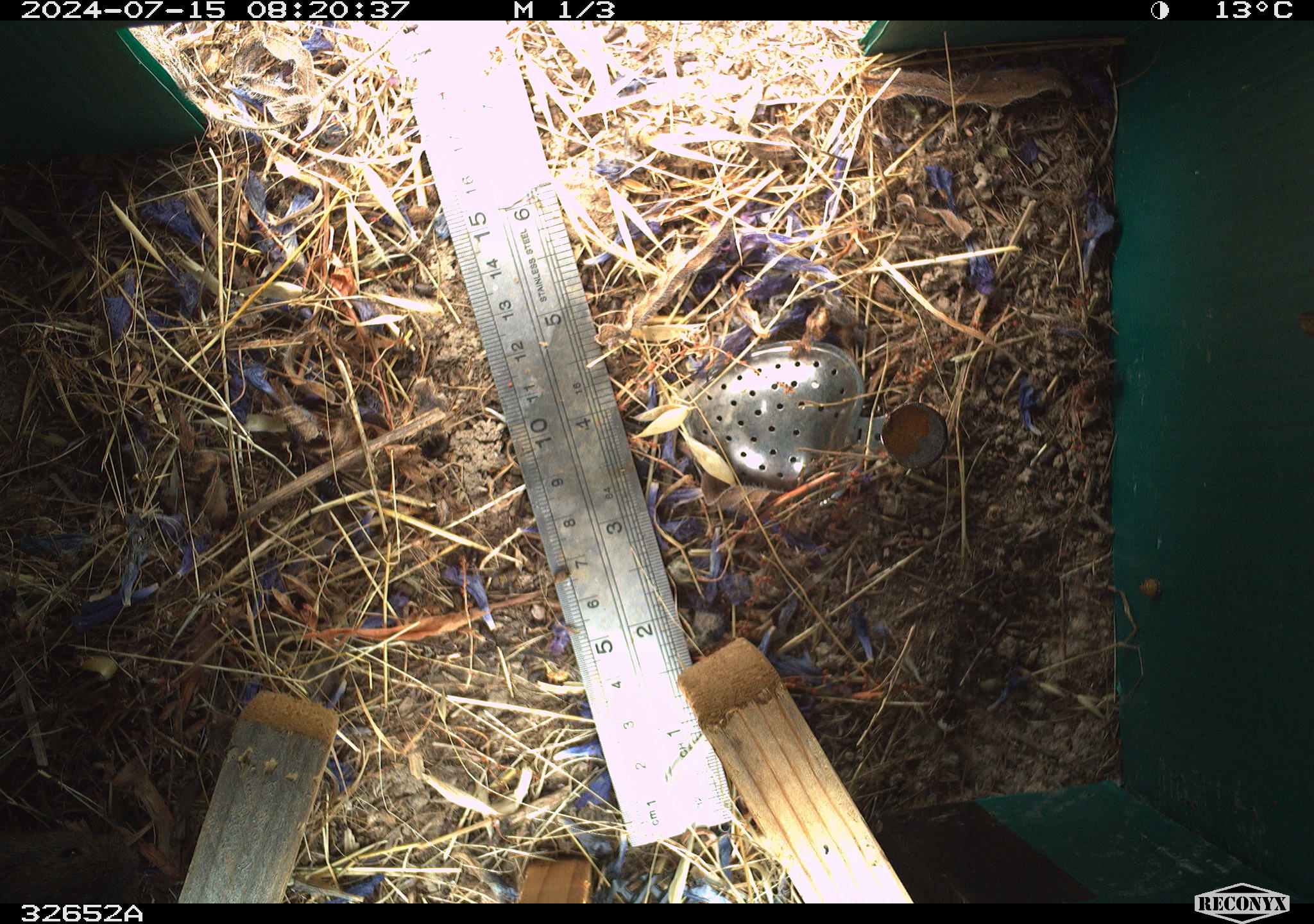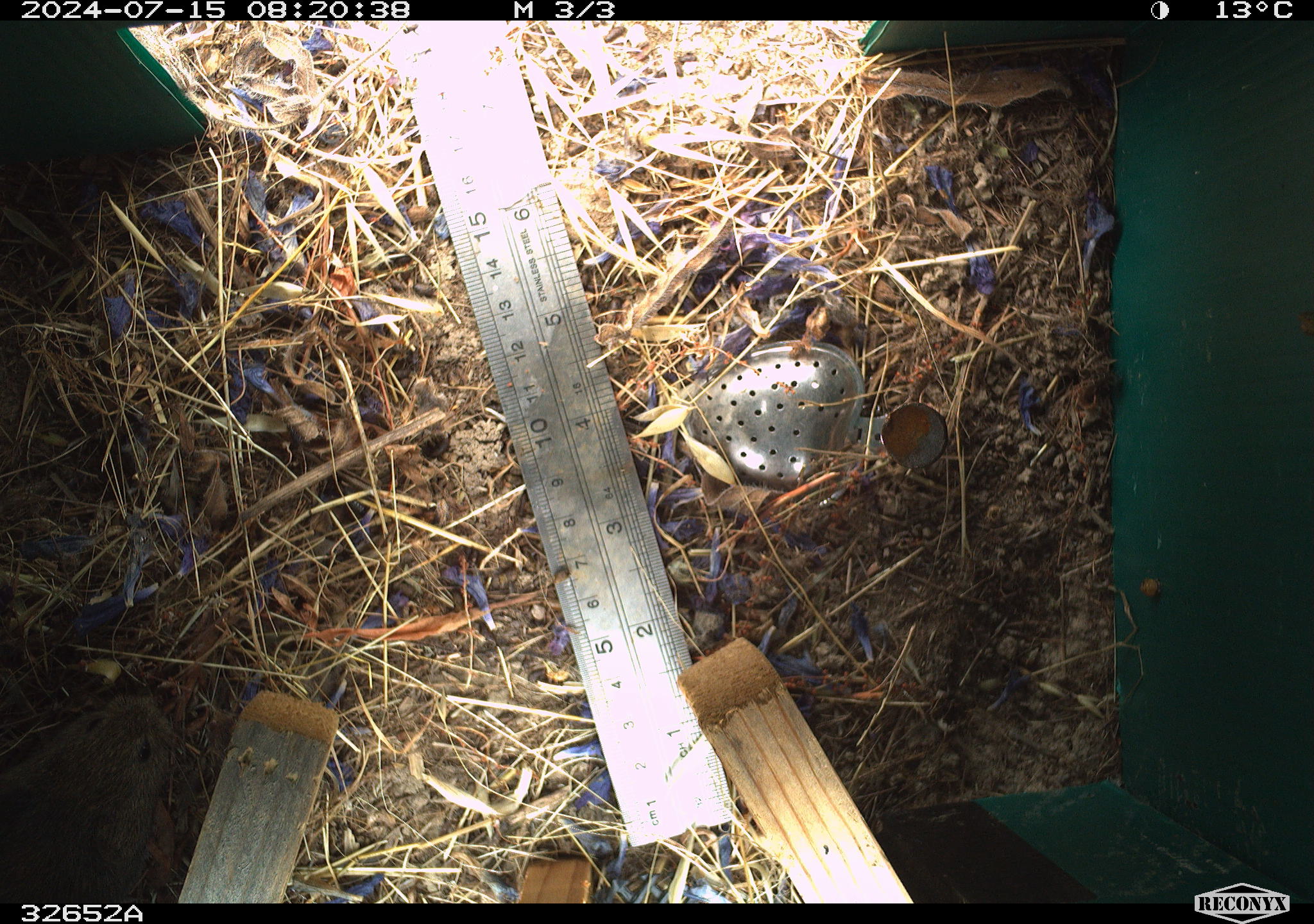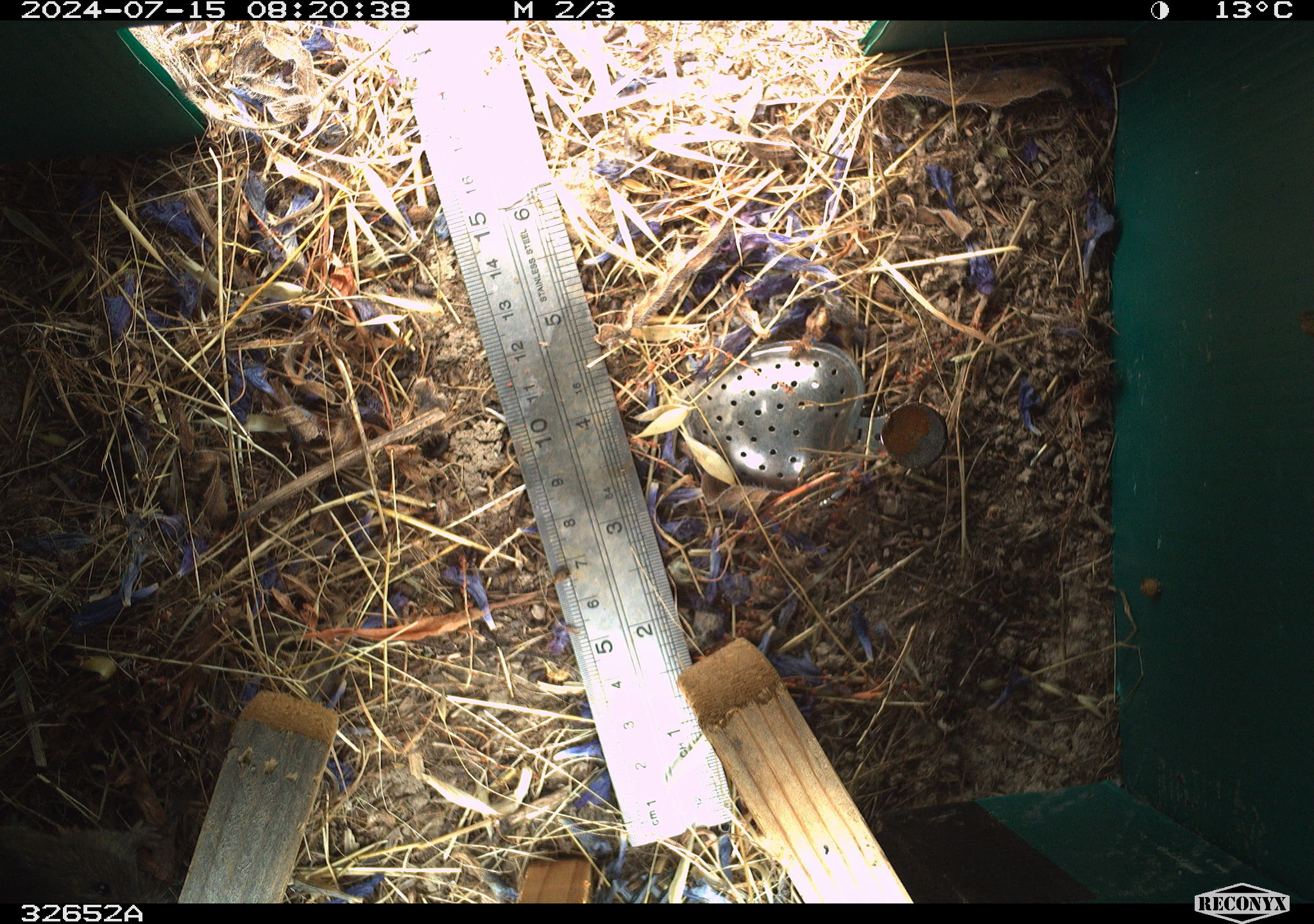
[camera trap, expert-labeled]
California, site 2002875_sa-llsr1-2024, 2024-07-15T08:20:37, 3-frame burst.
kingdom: Animalia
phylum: Chordata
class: Mammalia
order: Rodentia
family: Cricetidae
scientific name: Arvicolinae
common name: voles, lemmings, and muskrats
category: arvicolinae subfamily